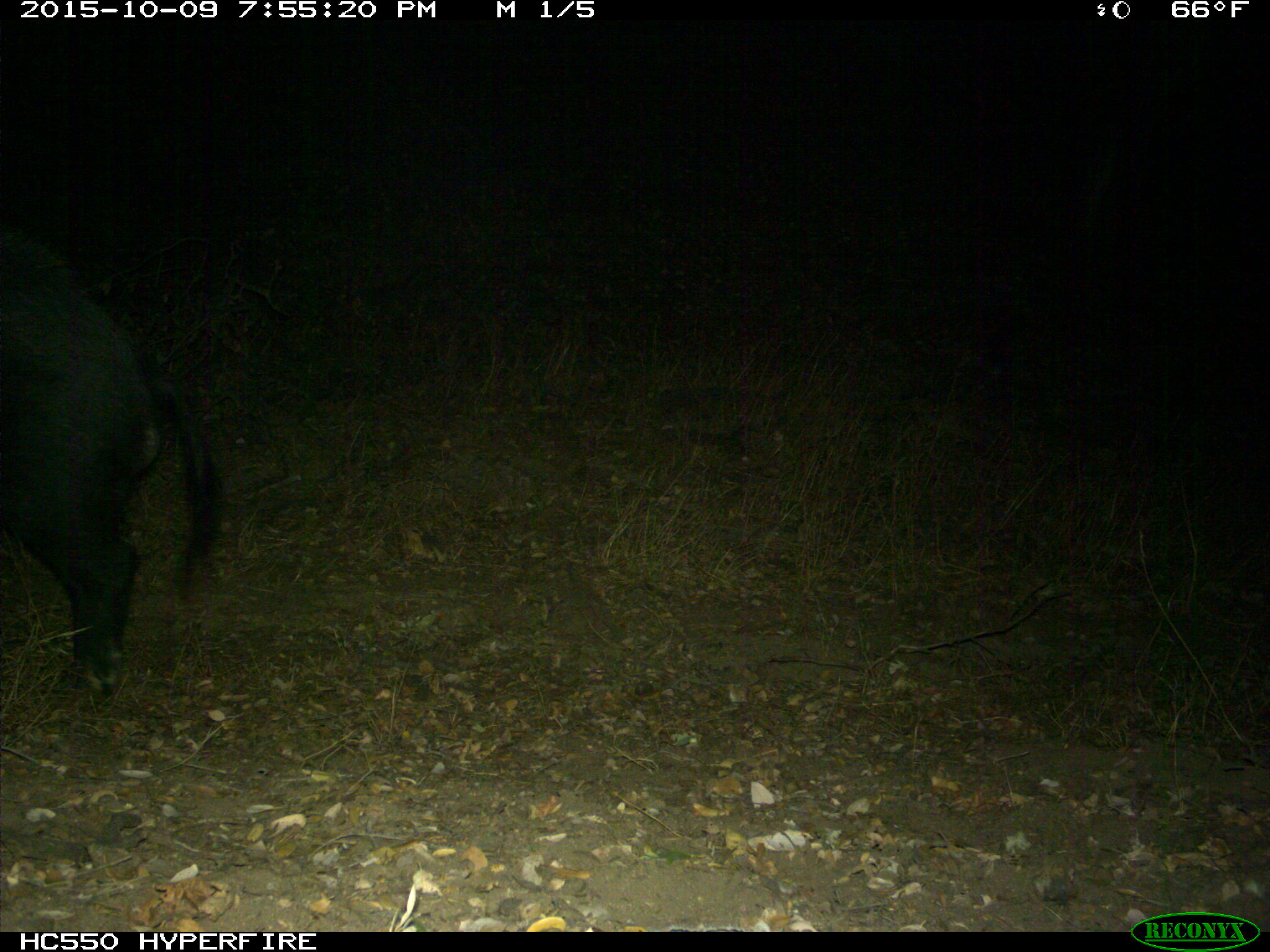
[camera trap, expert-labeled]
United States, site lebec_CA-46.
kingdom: Animalia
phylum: Chordata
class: Mammalia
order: Artiodactyla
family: Suidae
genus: Sus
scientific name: Sus scrofa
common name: wild boar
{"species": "Sus scrofa (wild boar)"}